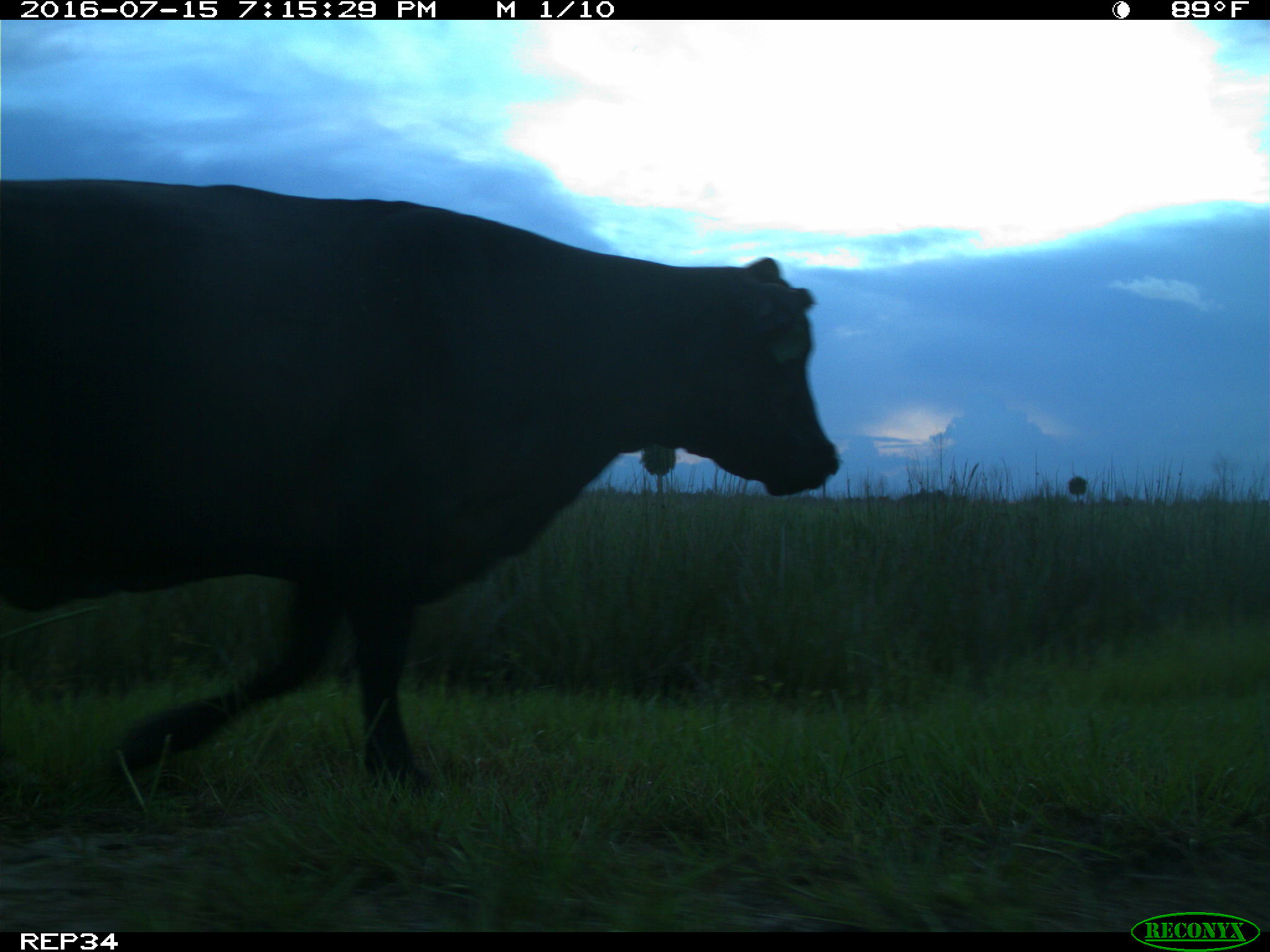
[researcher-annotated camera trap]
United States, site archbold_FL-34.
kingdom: Animalia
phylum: Chordata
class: Mammalia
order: Artiodactyla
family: Bovidae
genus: Bos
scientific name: Bos taurus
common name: domestic cow